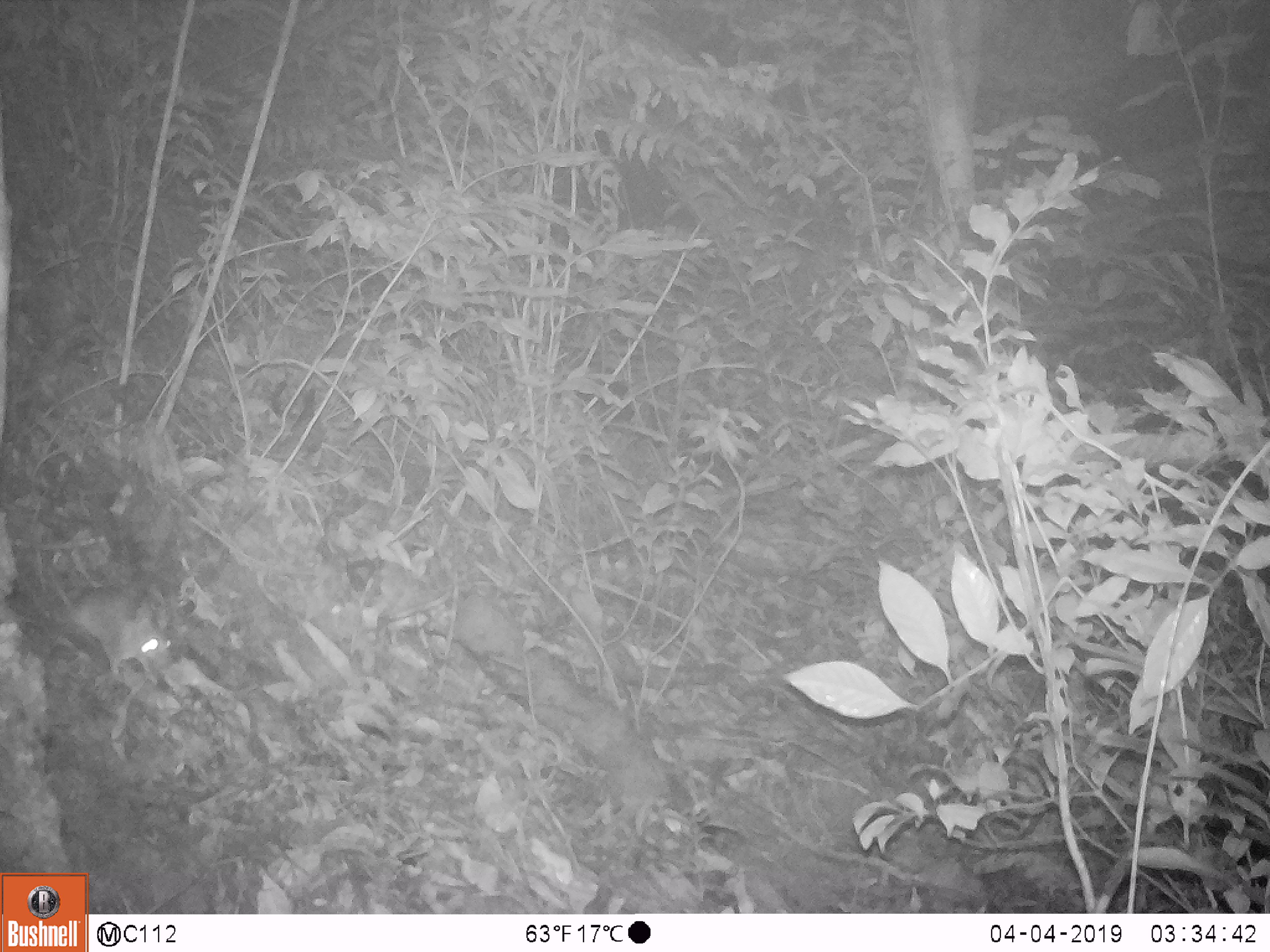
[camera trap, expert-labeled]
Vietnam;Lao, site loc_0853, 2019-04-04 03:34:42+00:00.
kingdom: Animalia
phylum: Chordata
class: Mammalia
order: Rodentia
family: Muridae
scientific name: Muridae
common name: old-world mice and rats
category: unidentified murid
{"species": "unidentified murid (old-world mice and rats) (Muridae)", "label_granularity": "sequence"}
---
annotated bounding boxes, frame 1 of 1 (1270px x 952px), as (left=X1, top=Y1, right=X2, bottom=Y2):
unidentified murid: (left=55, top=581, right=172, bottom=675)